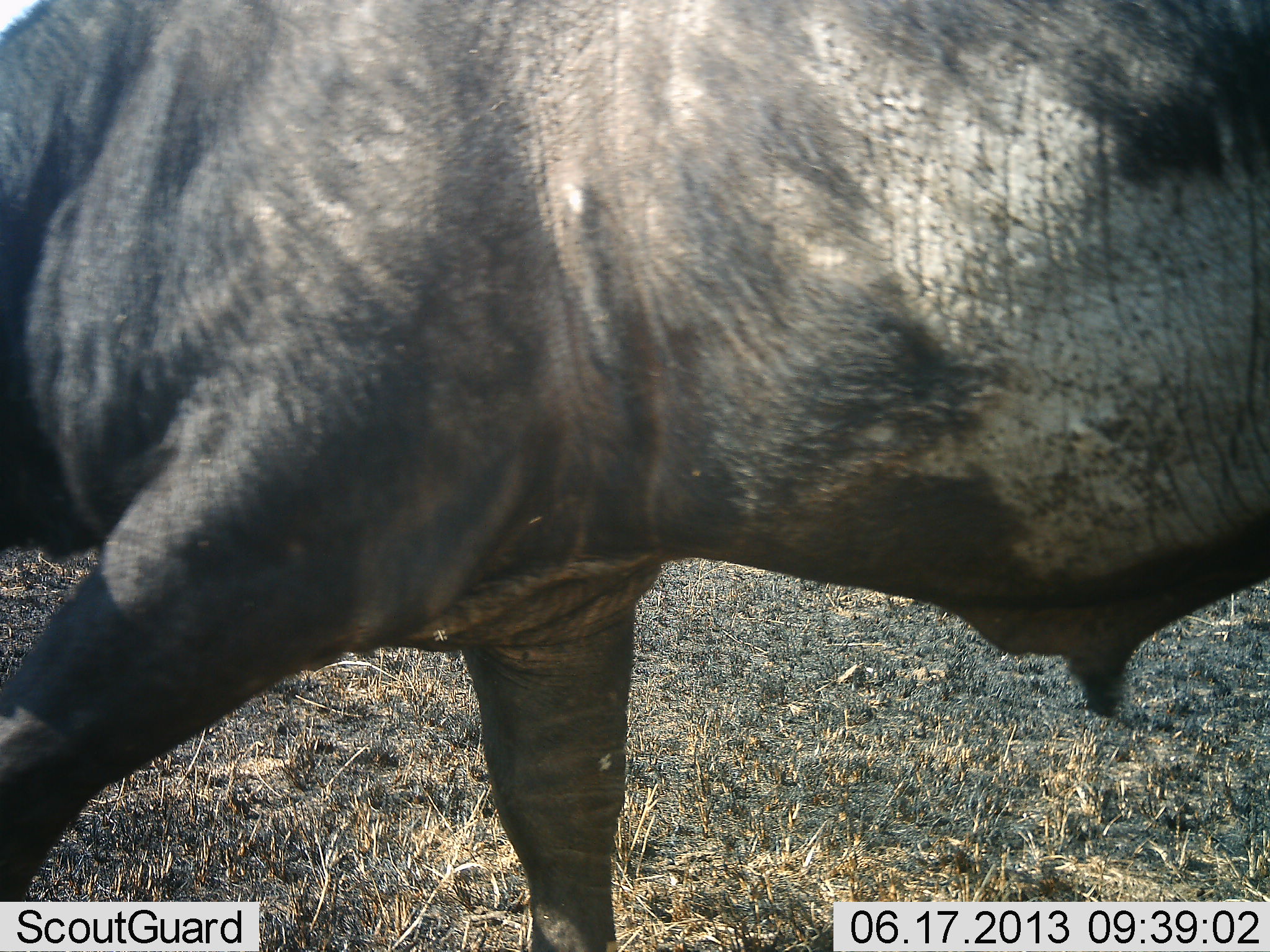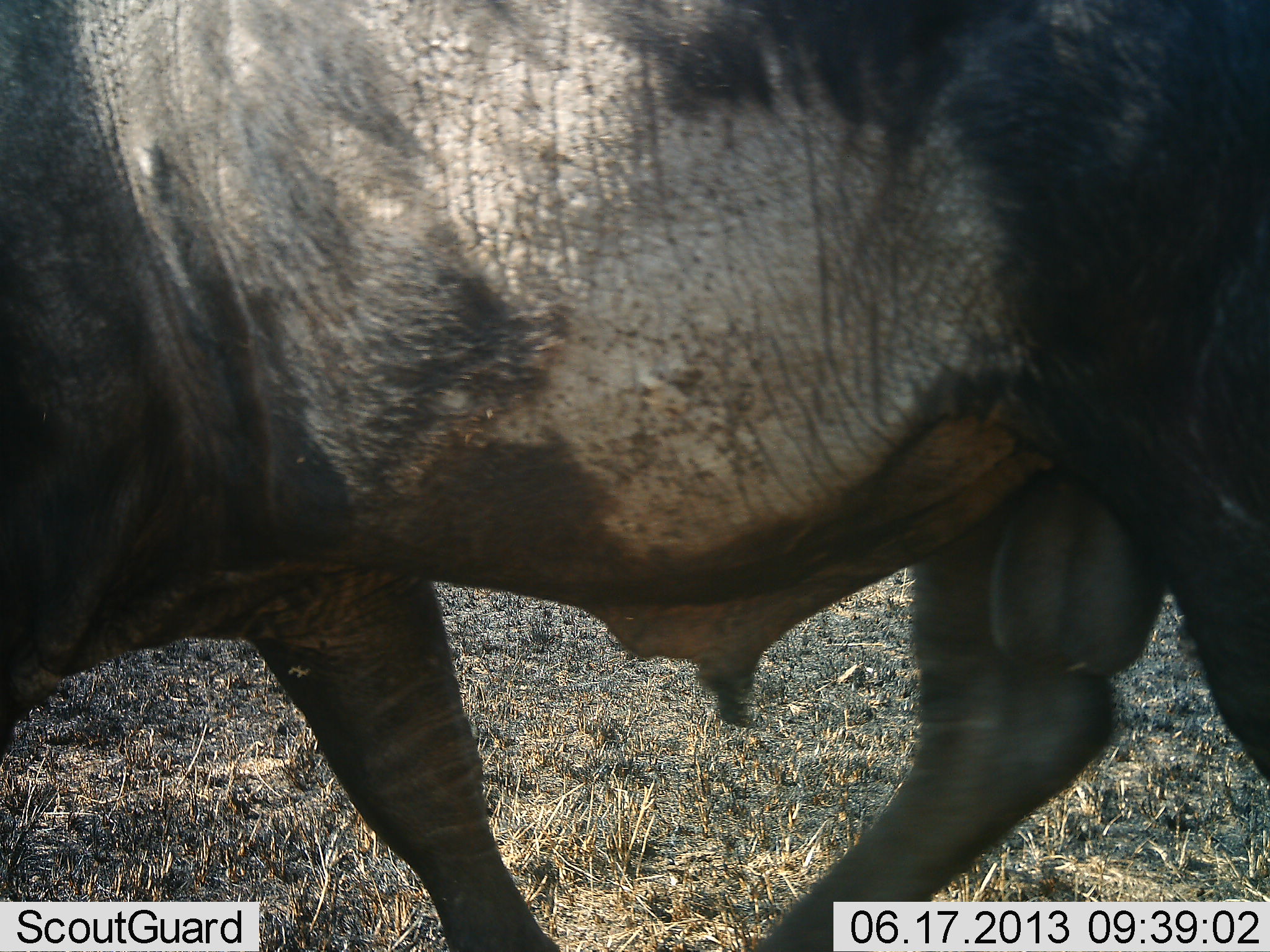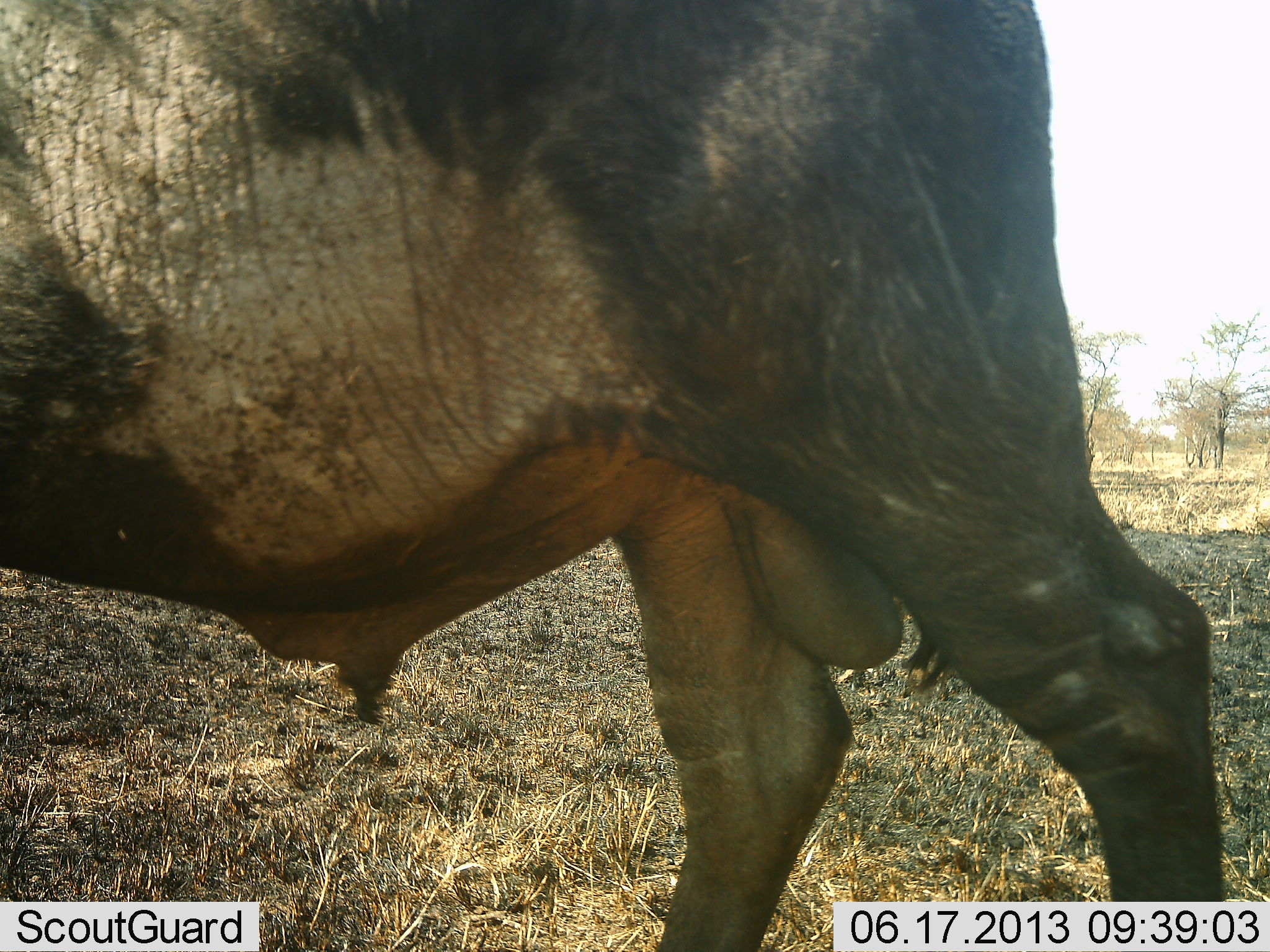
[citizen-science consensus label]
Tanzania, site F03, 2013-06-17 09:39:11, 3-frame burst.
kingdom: Animalia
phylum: Chordata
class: Mammalia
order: Artiodactyla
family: Bovidae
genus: Syncerus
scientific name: Syncerus caffer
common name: cape buffalo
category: buffalo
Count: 1.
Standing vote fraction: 20%.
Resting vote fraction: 0%.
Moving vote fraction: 90%.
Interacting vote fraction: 0%.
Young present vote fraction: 0%.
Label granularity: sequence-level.